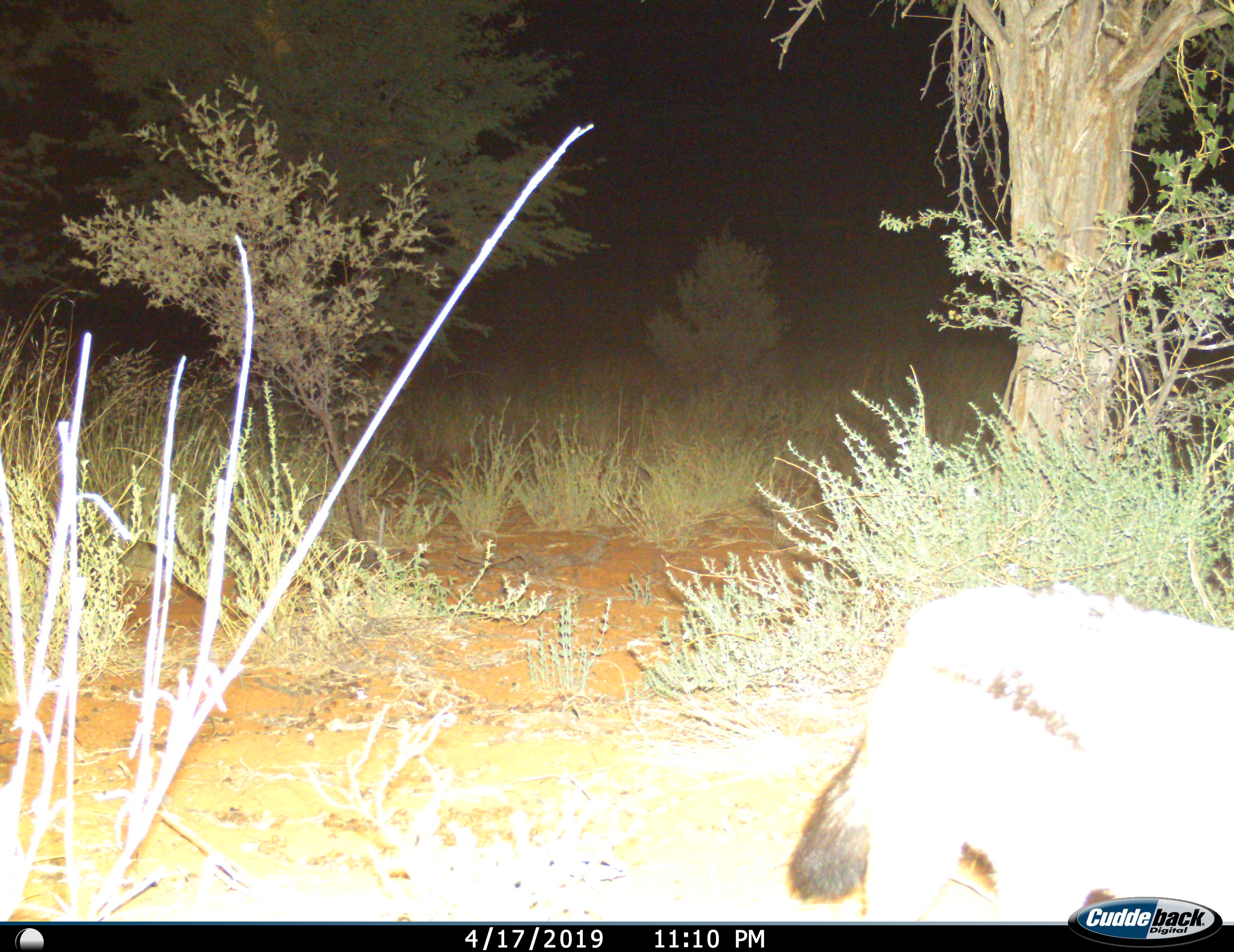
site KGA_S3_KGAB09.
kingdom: Animalia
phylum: Chordata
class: Mammalia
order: Carnivora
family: Canidae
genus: Lupulella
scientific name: Lupulella mesomelas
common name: black-backed jackal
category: jackalblackbacked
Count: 1.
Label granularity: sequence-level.